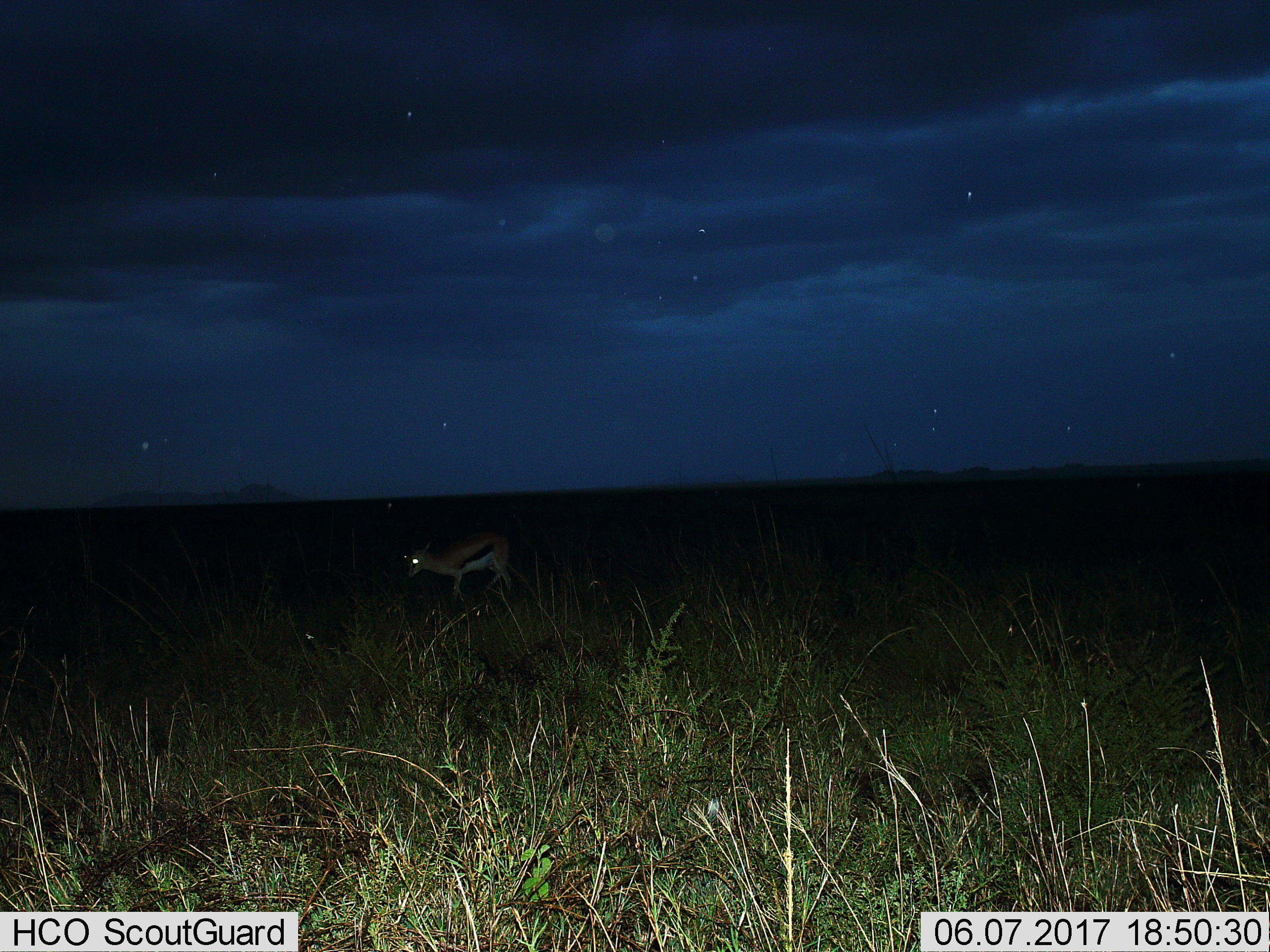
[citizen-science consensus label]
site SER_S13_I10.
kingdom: Animalia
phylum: Chordata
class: Mammalia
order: Artiodactyla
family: Bovidae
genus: Eudorcas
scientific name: Eudorcas thomsonii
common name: thomson's gazelle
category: gazellethomsons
Gazellethomsons (thomson's gazelle) (Eudorcas thomsonii), count 1. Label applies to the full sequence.